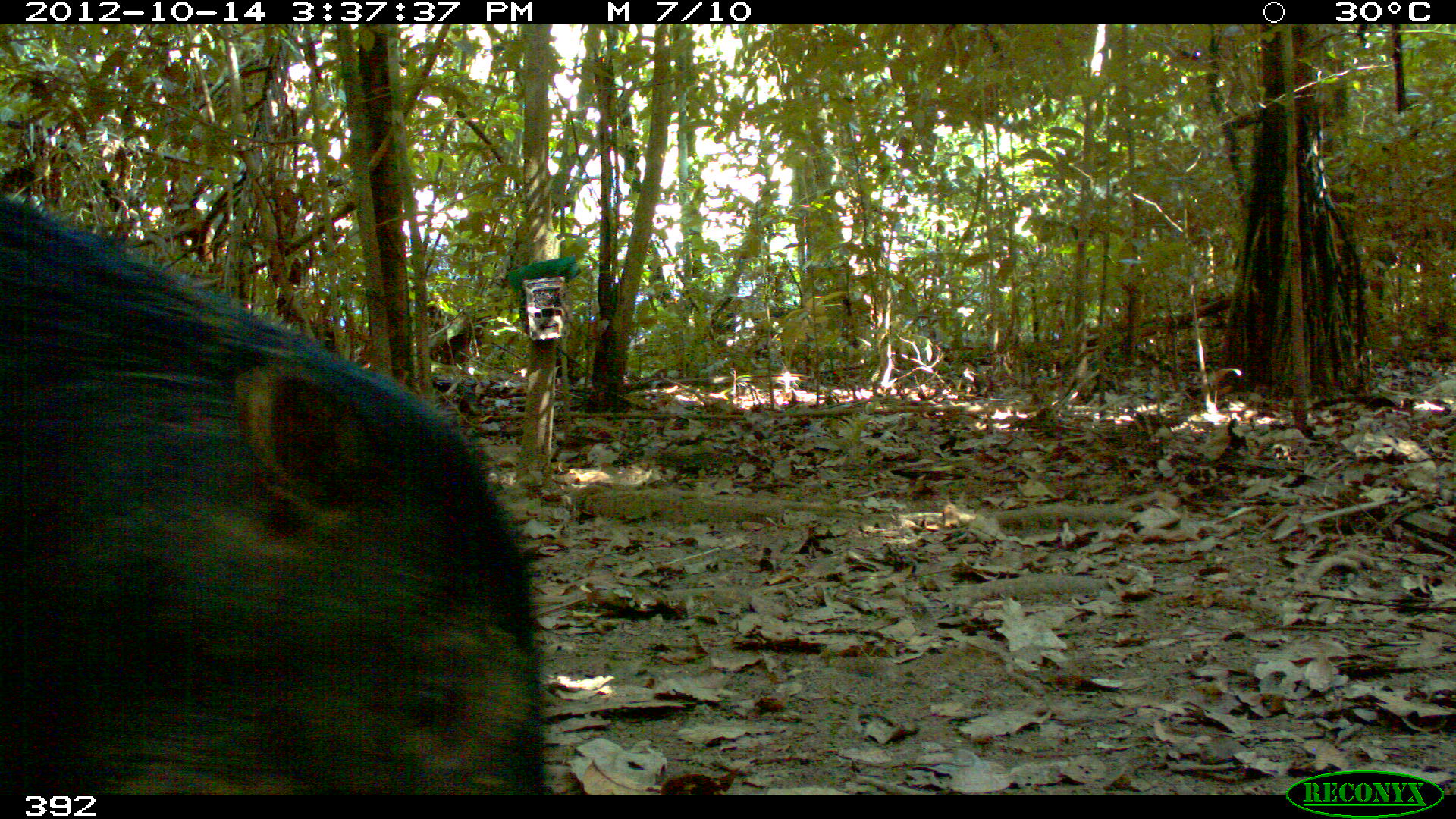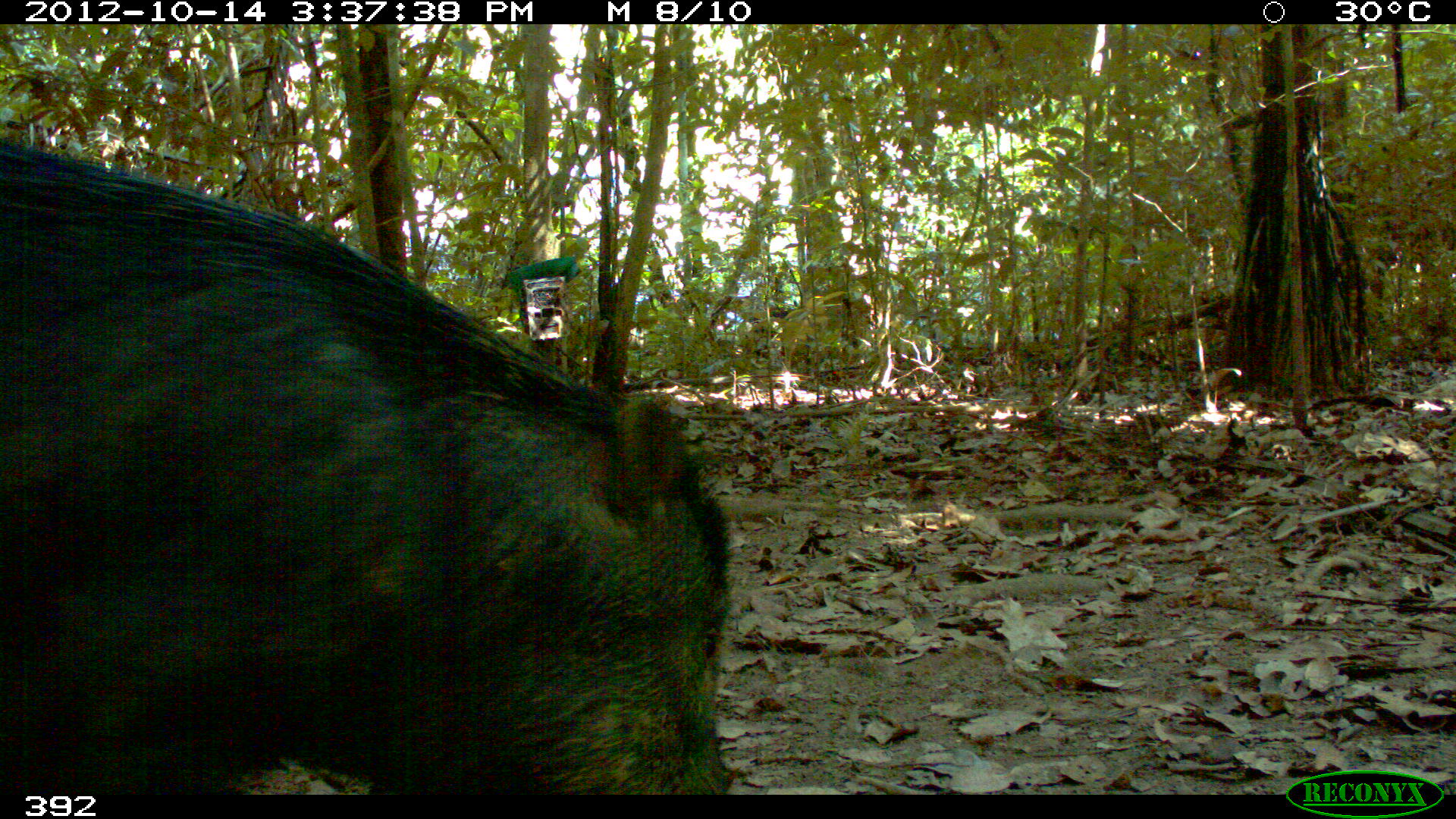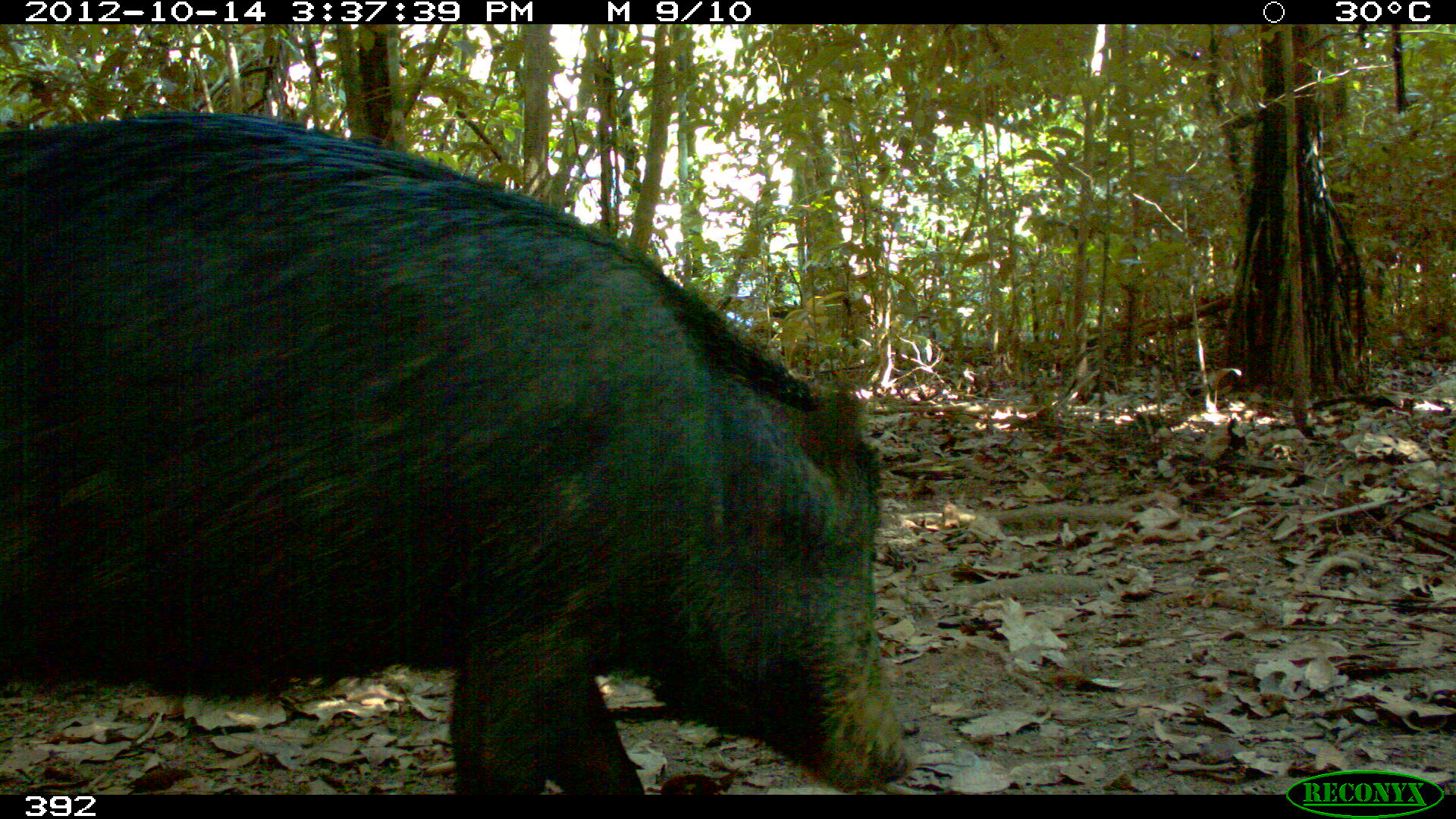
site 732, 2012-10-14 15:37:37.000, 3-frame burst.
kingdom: Animalia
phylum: Chordata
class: Mammalia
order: Artiodactyla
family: Tayassuidae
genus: Tayassu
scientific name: Tayassu pecari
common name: white-lipped peccary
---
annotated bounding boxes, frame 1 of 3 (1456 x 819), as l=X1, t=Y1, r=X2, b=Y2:
tayassu pecari: l=0, t=195, r=546, b=797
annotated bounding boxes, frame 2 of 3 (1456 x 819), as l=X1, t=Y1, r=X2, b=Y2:
tayassu pecari: l=0, t=148, r=729, b=797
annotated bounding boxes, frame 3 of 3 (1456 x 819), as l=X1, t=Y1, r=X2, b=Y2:
tayassu pecari: l=0, t=110, r=907, b=797